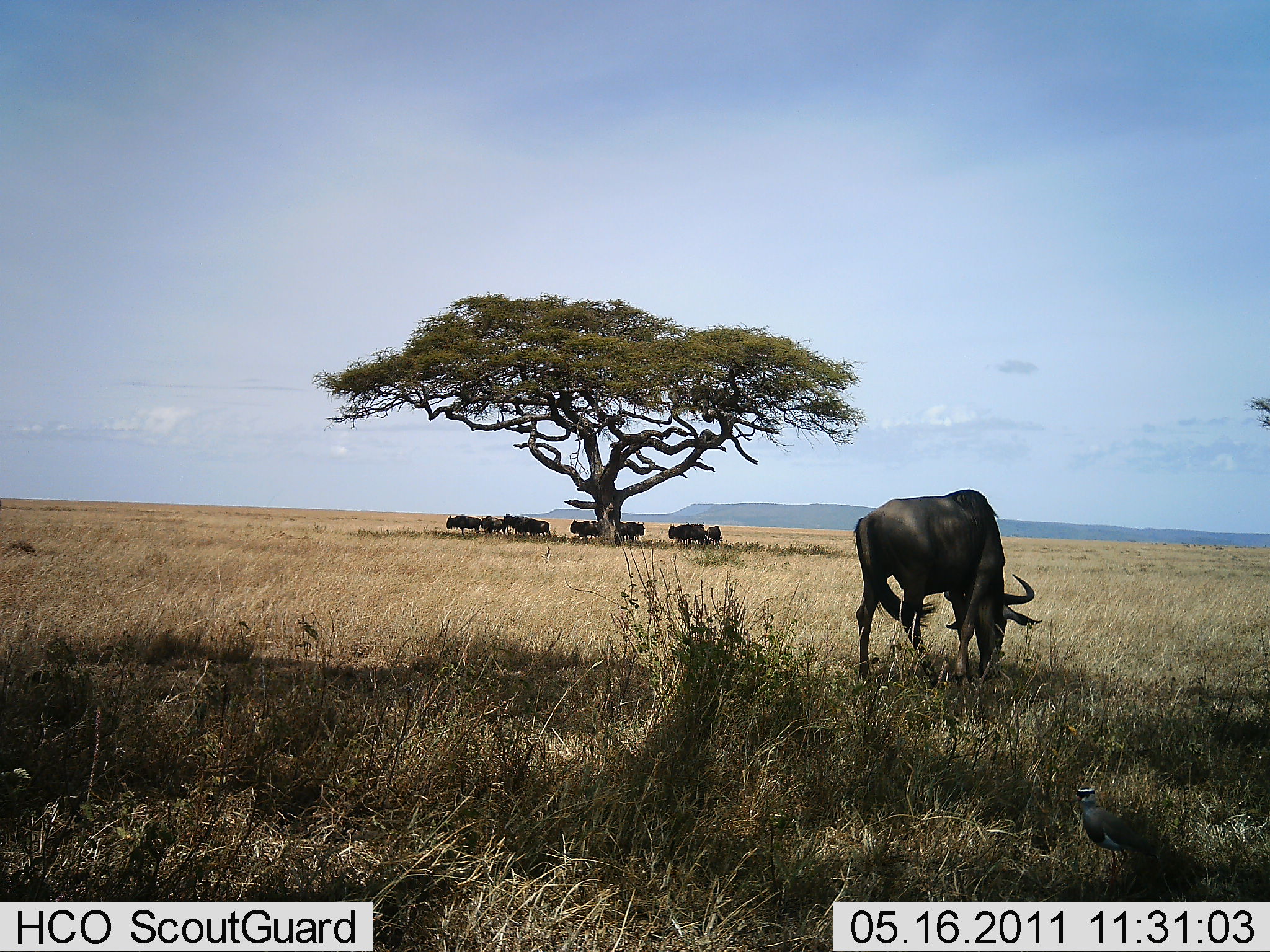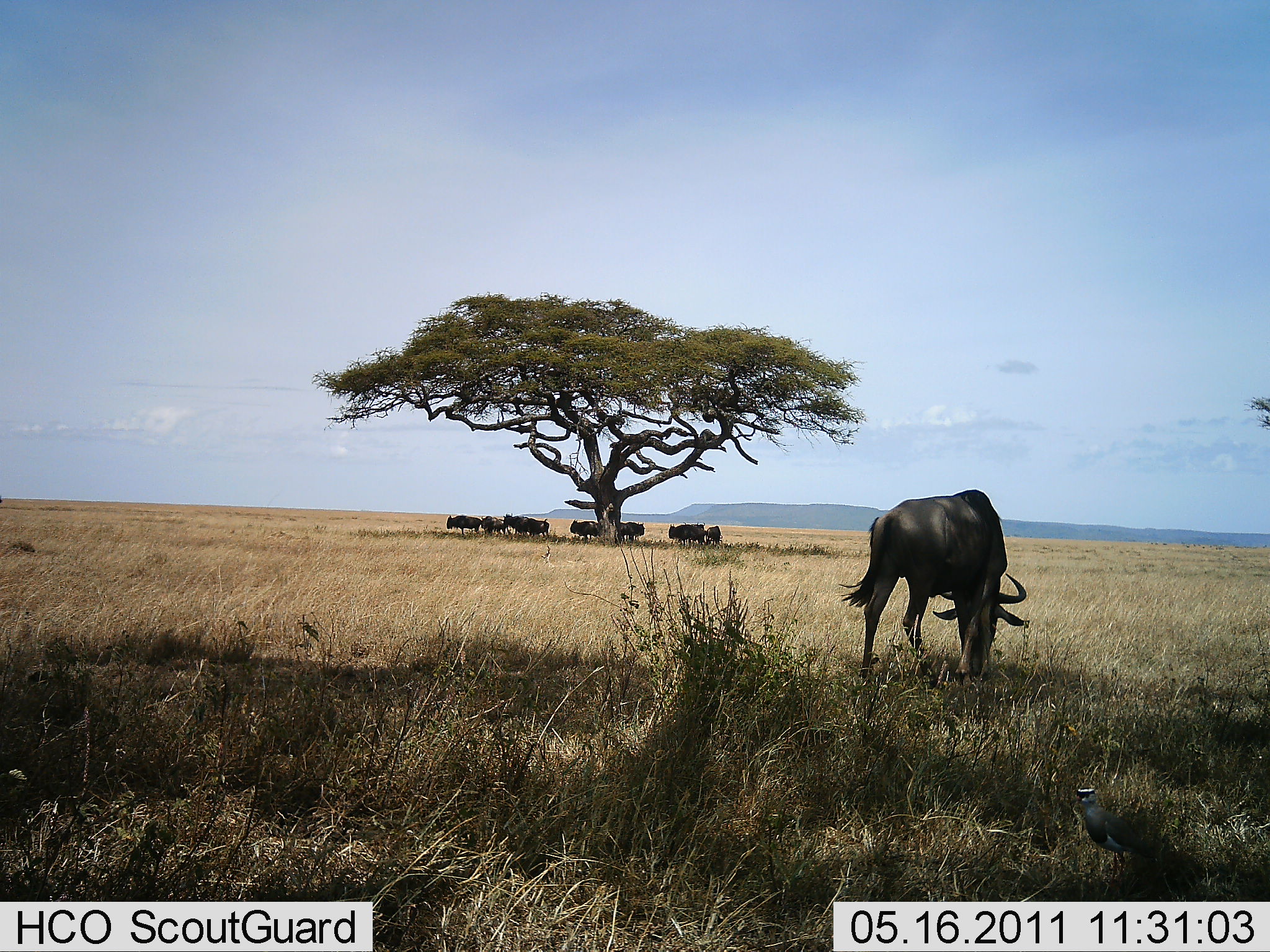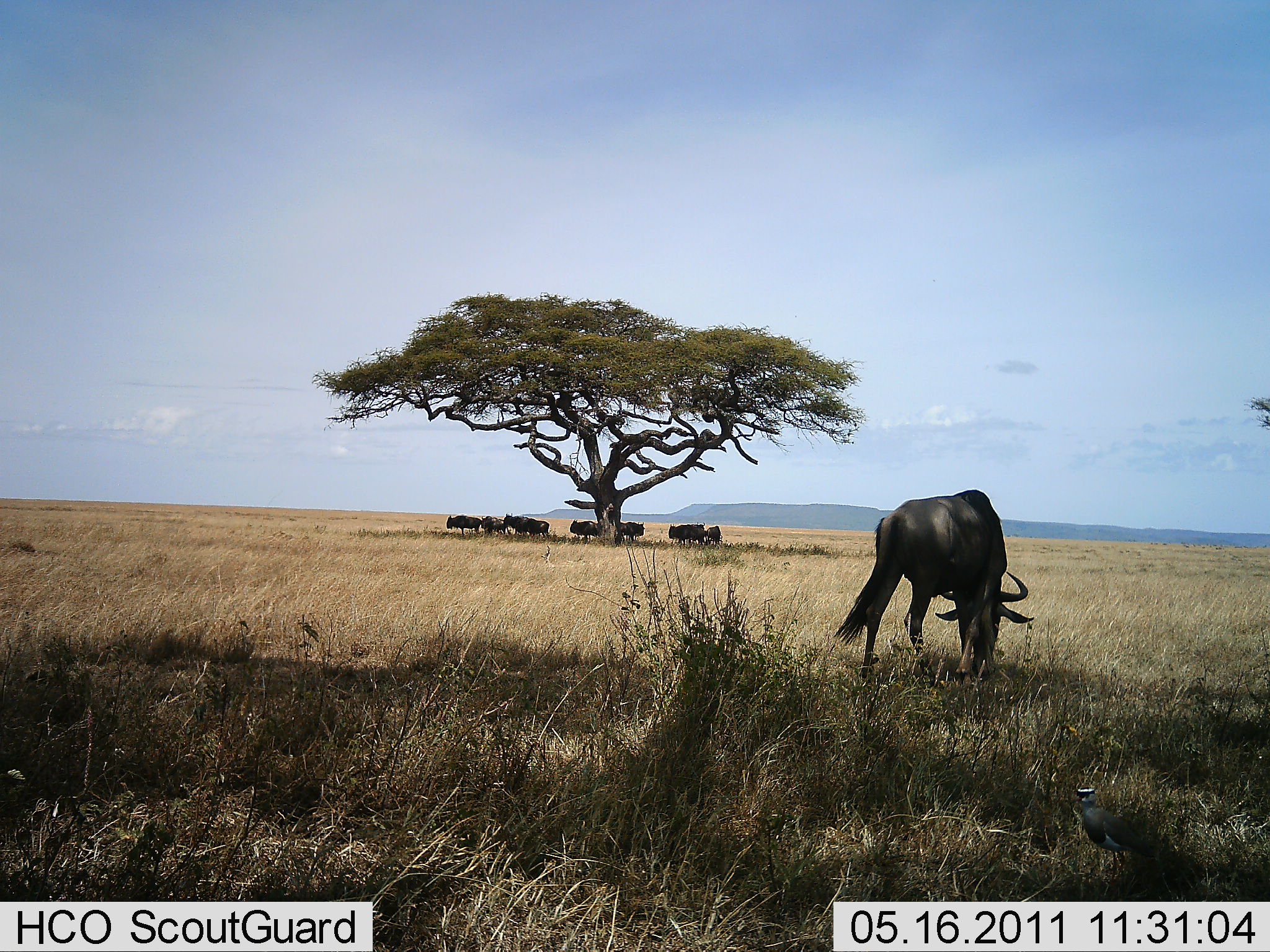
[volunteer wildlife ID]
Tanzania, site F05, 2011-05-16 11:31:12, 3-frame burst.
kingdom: Animalia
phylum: Chordata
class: Mammalia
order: Artiodactyla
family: Bovidae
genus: Connochaetes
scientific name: Connochaetes taurinus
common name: blue wildebeest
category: wildebeest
Wildebeest (blue wildebeest) (Connochaetes taurinus), count 10. Behavior (volunteer vote fractions): standing 86%, resting 21%, moving 7%, interacting 7%. Young present (vote fraction): 0%. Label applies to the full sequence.